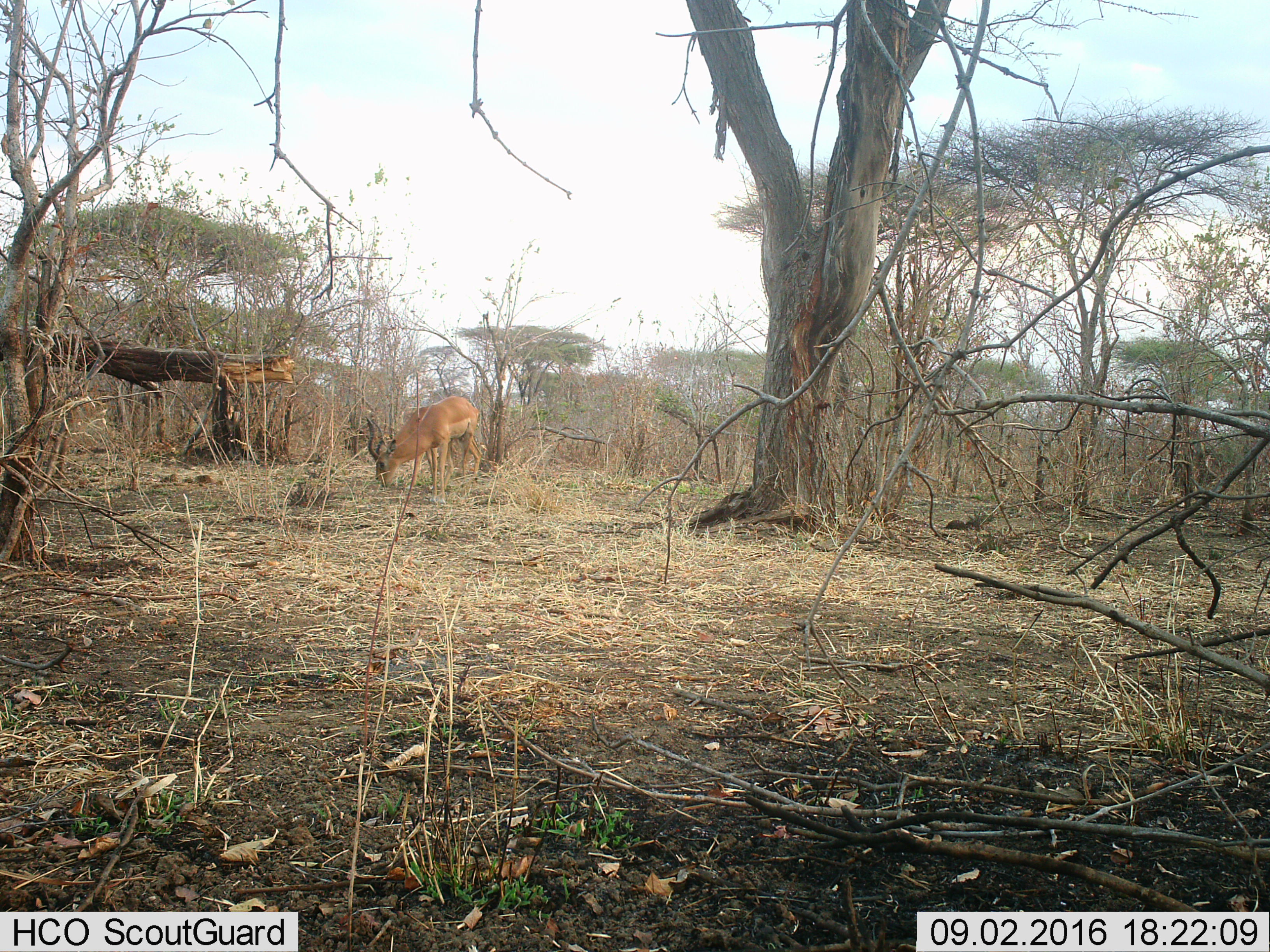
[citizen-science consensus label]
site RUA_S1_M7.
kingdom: Animalia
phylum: Chordata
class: Mammalia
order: Artiodactyla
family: Bovidae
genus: Aepyceros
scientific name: Aepyceros melampus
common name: impala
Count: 1.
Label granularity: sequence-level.